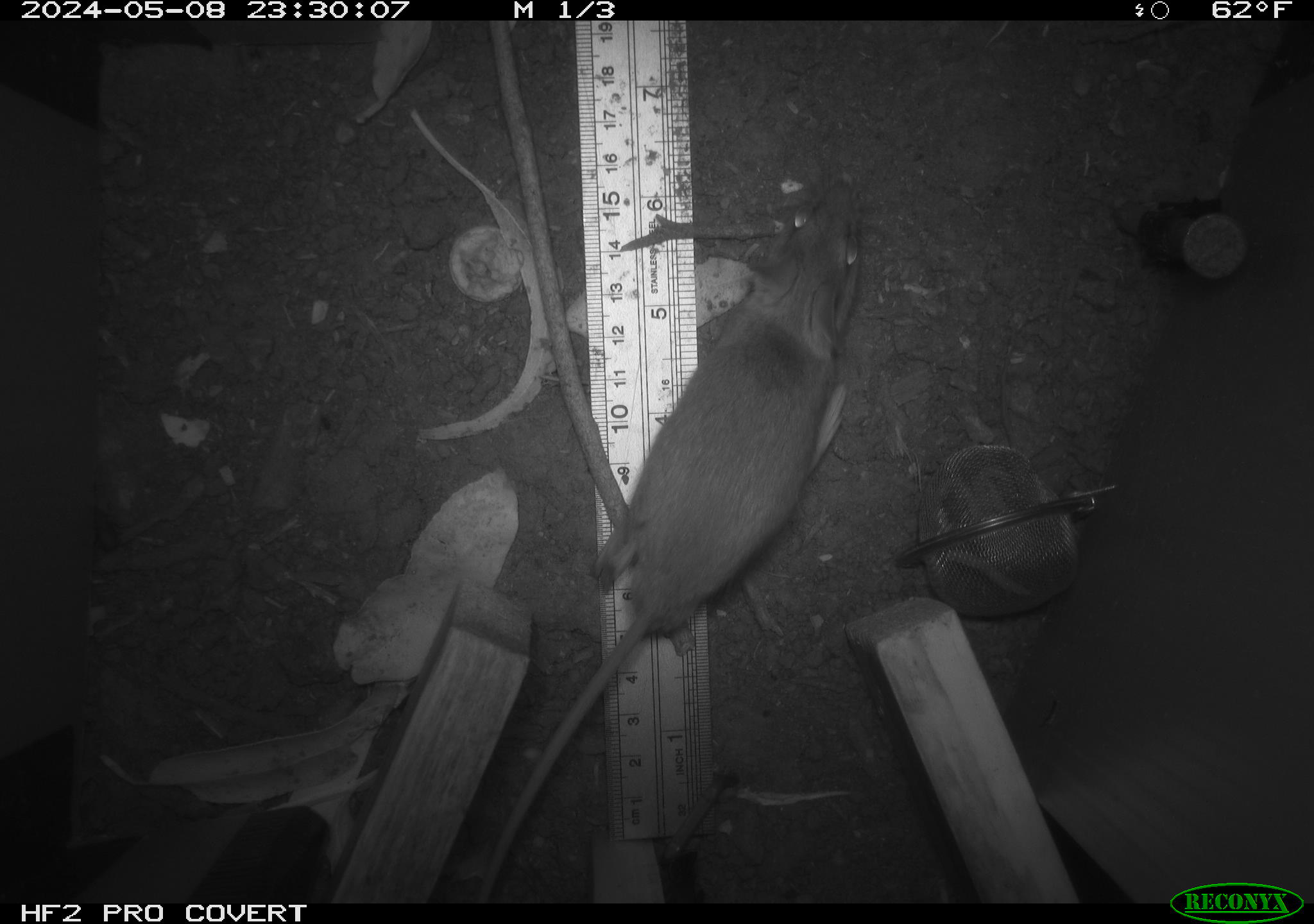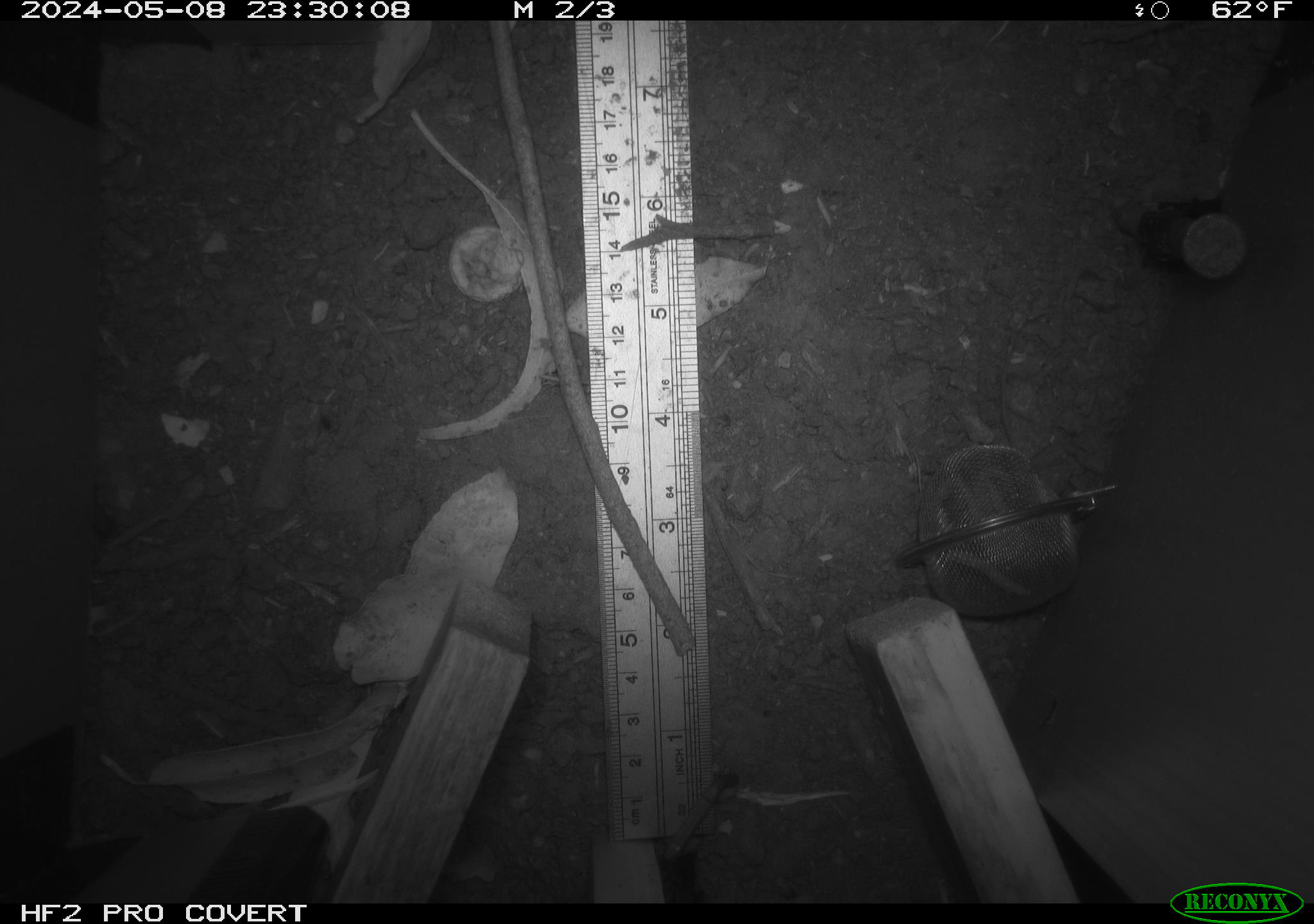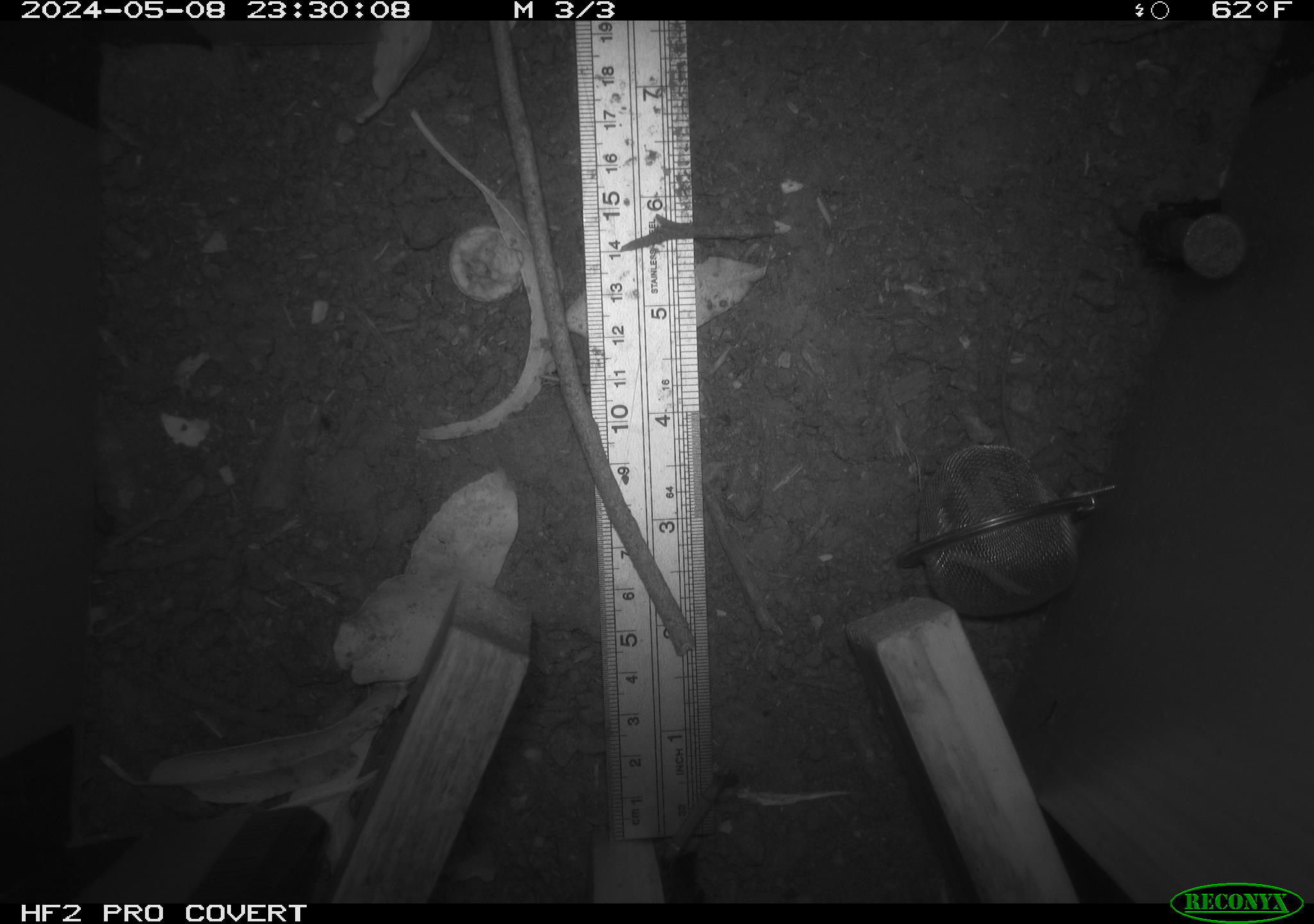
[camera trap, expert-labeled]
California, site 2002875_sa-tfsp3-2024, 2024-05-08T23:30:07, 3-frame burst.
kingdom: Animalia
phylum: Chordata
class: Mammalia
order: Rodentia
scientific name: Rodentia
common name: rodent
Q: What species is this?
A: Rodent (Rodentia).